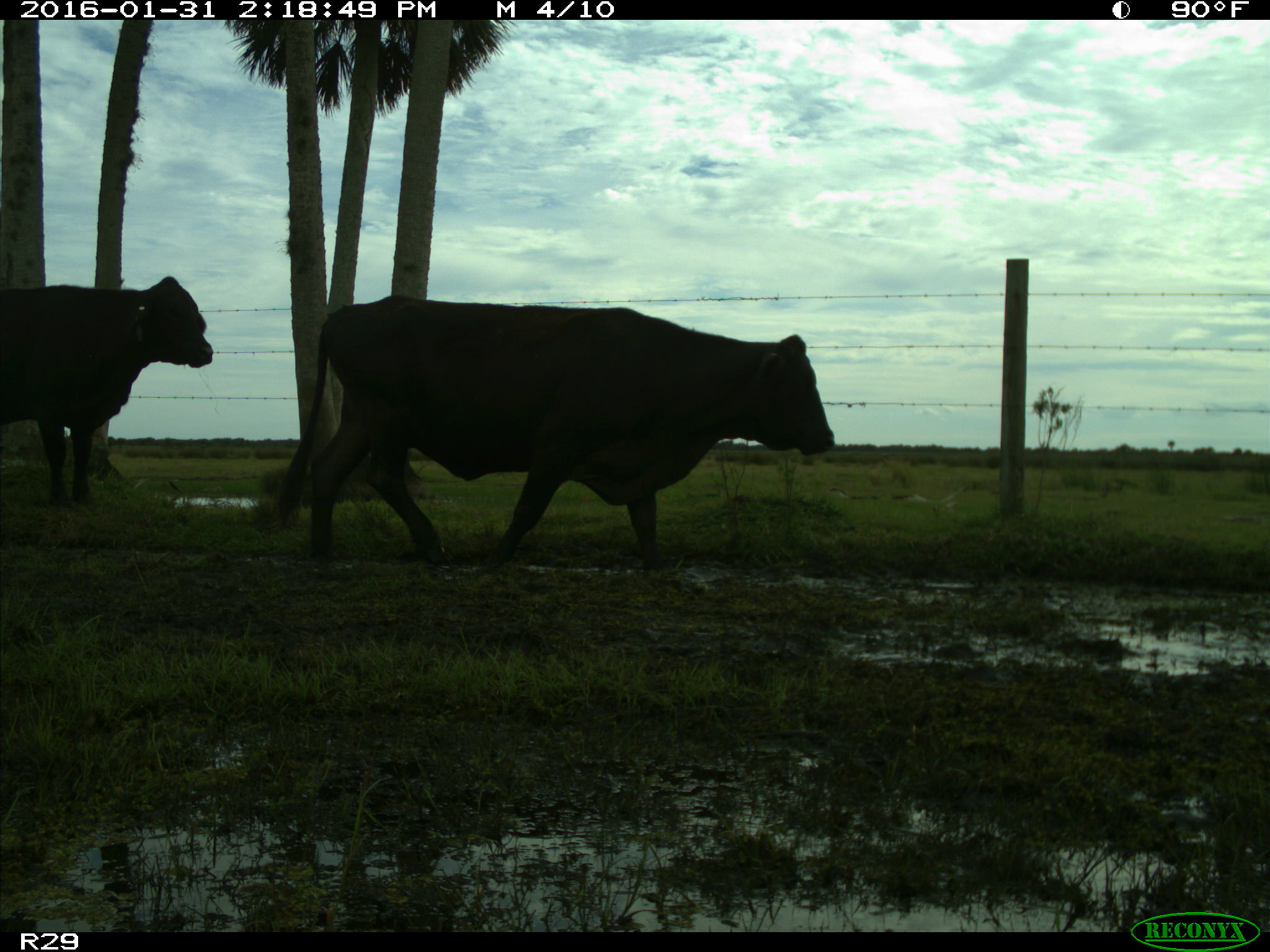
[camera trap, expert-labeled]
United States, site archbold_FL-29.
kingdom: Animalia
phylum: Chordata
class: Mammalia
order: Artiodactyla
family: Bovidae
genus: Bos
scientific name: Bos taurus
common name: domestic cow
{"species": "Bos taurus (domestic cow)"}